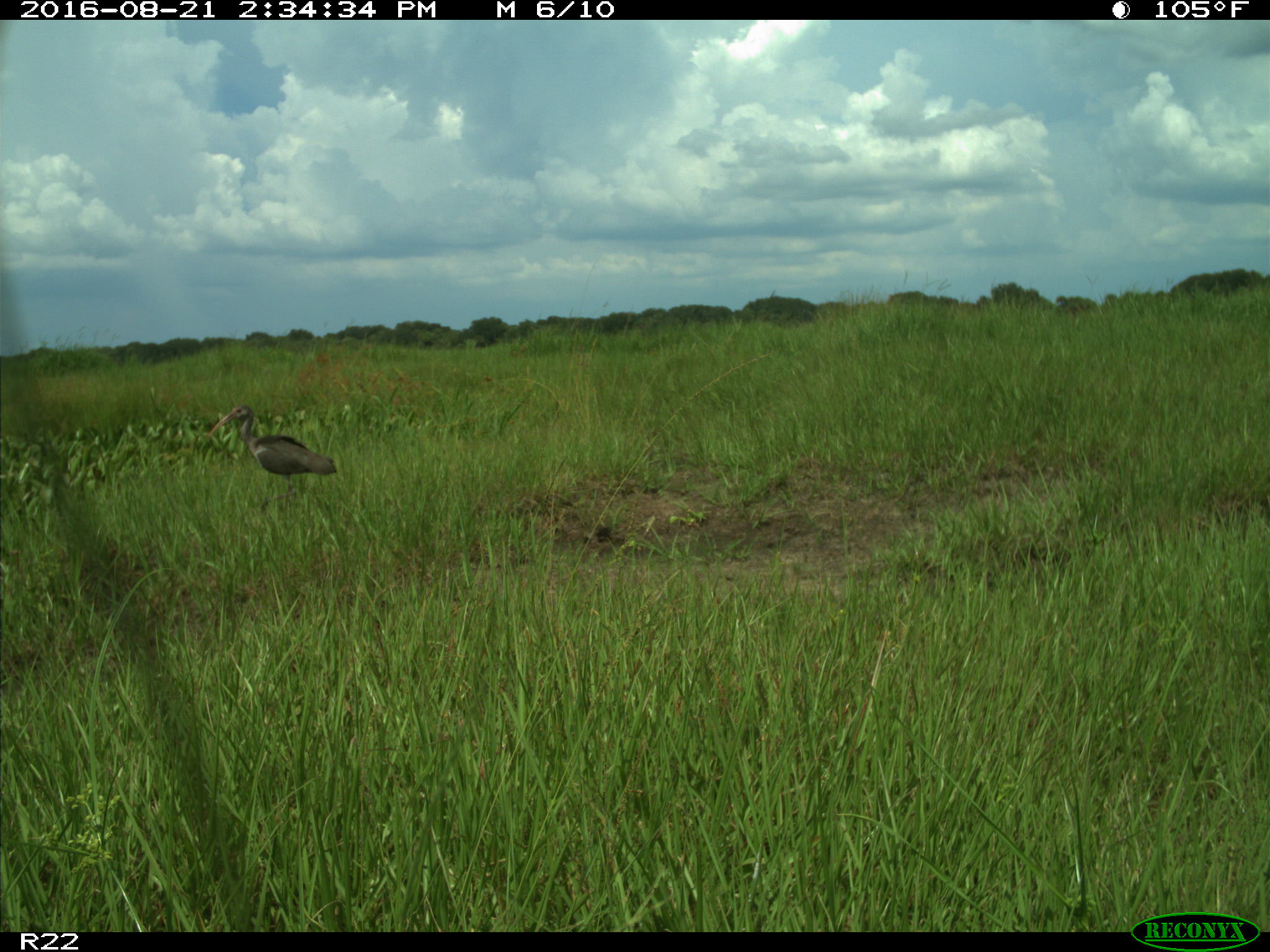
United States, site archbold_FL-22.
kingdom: Animalia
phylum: Chordata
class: Aves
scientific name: Aves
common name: birds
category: unidentified bird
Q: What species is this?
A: Unidentified bird (birds) (Aves).